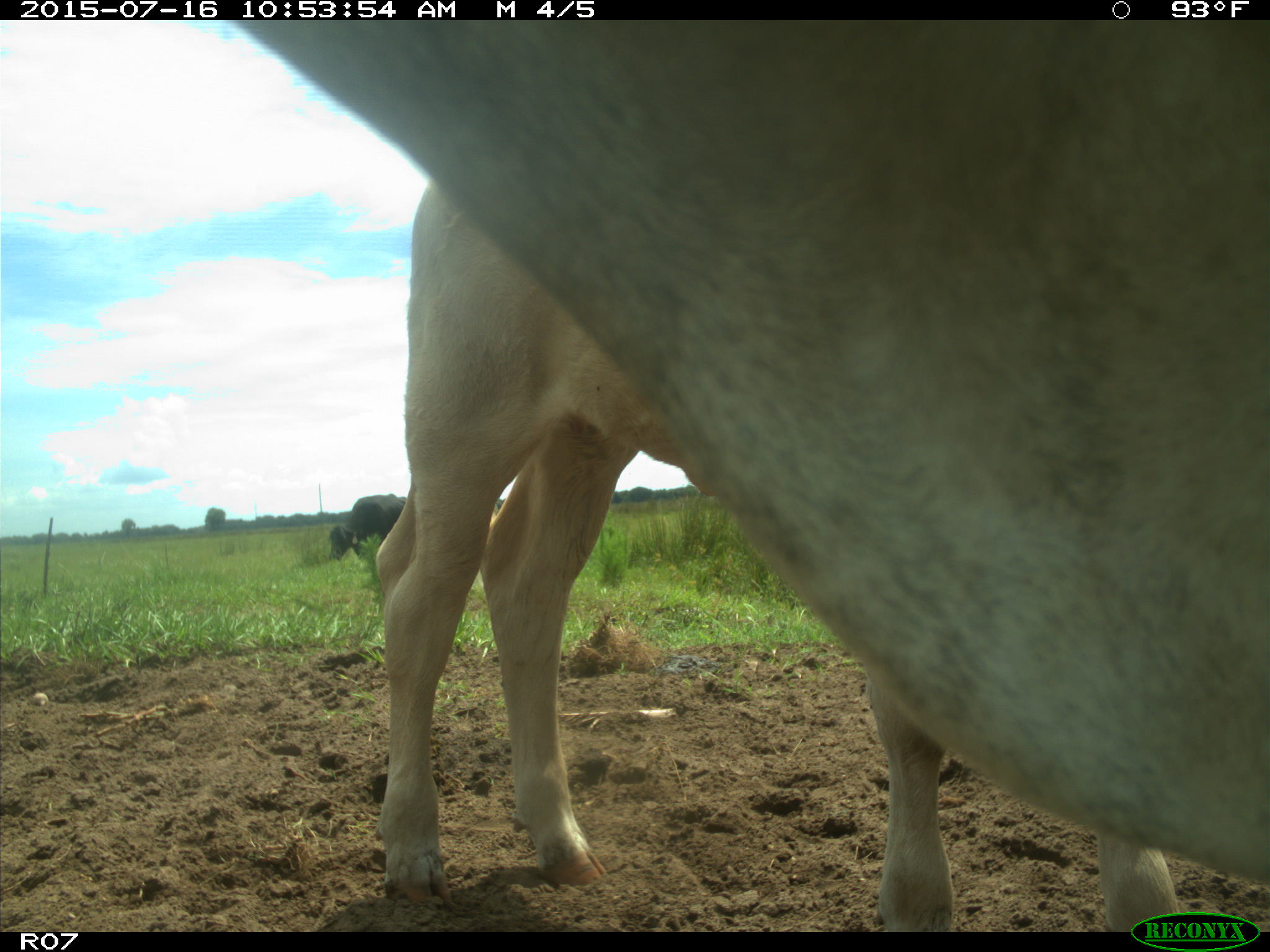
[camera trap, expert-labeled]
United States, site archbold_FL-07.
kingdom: Animalia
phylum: Chordata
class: Mammalia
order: Artiodactyla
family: Bovidae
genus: Bos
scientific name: Bos taurus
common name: domestic cow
Bos taurus (domestic cow).